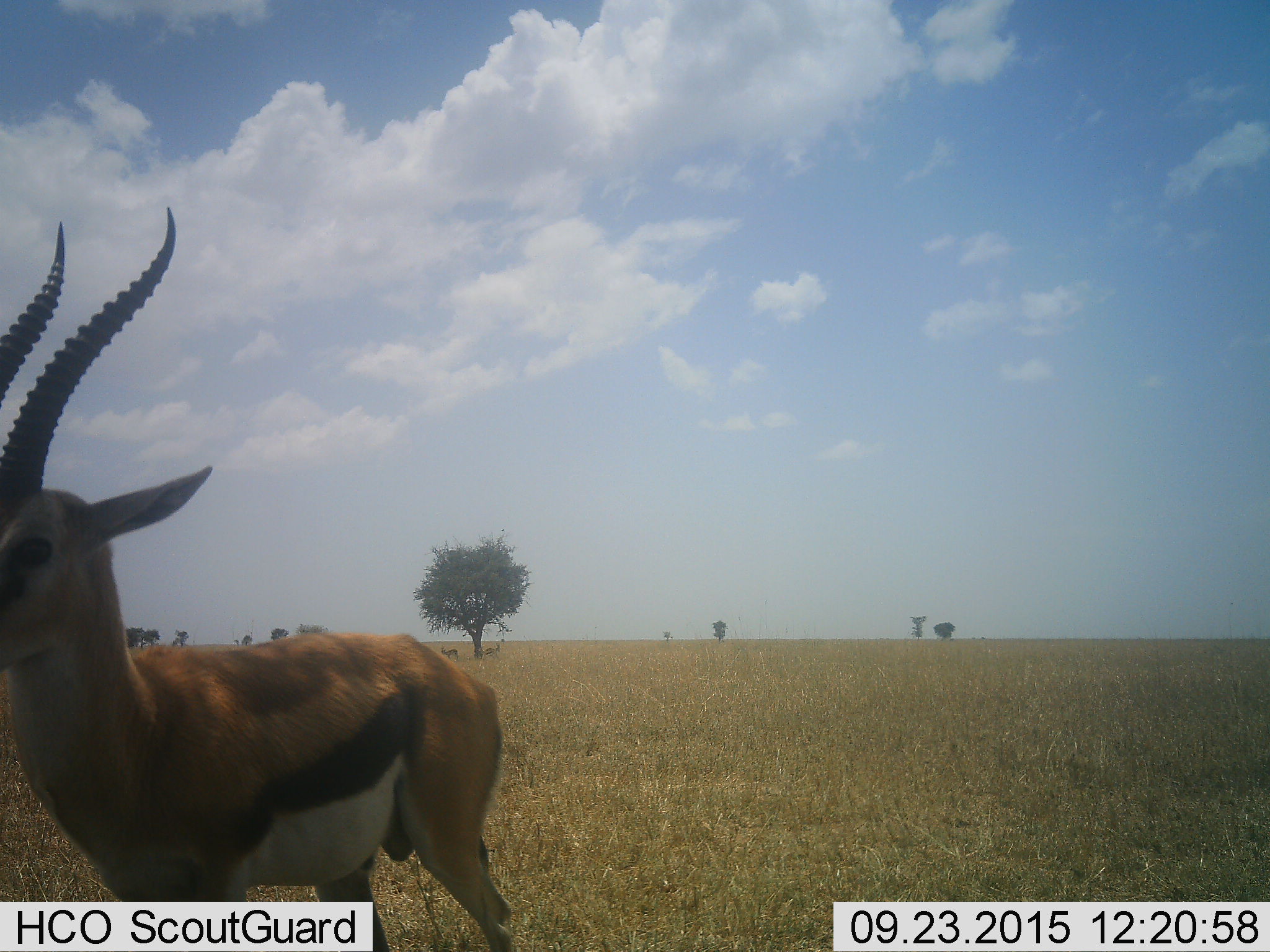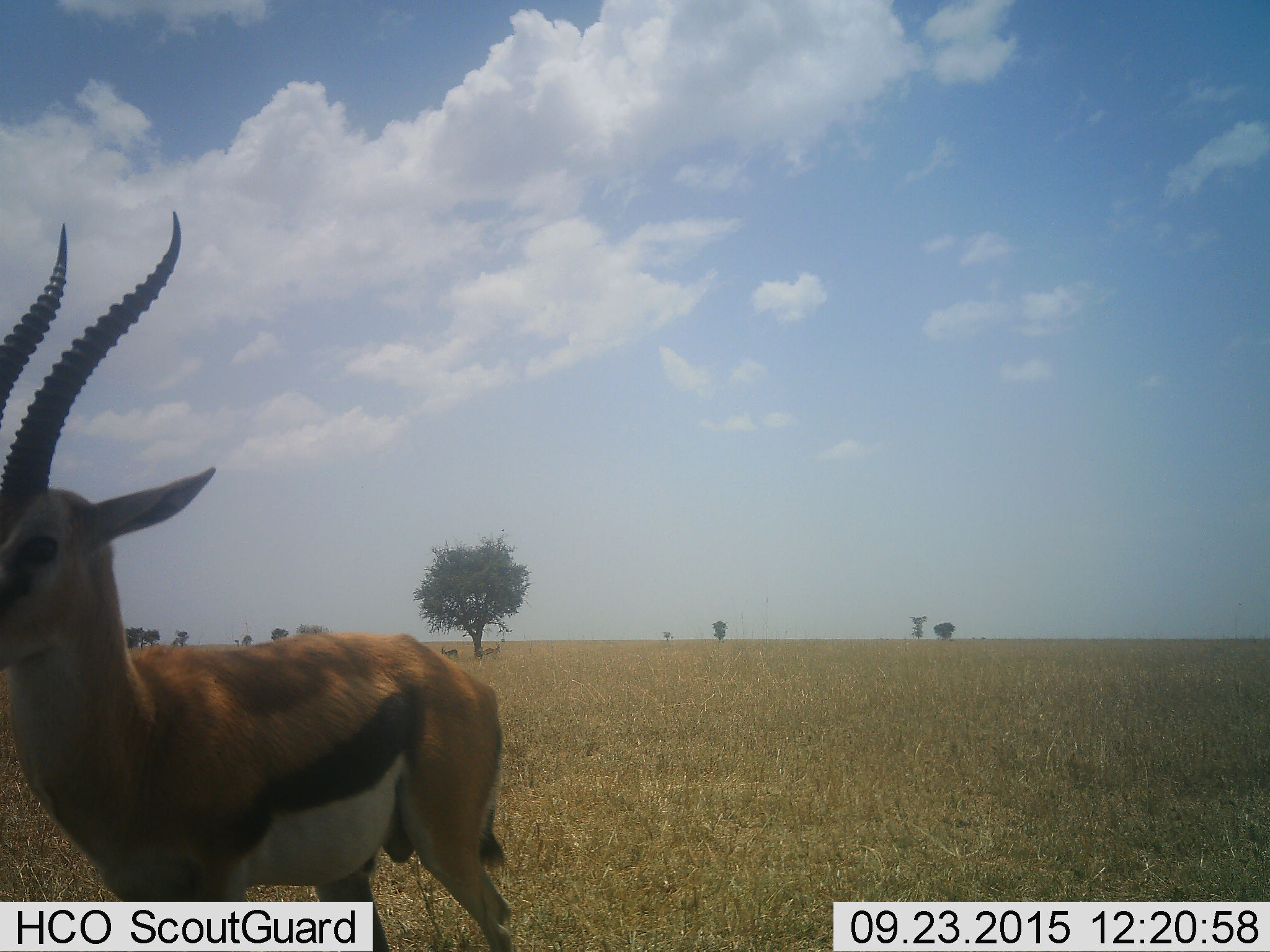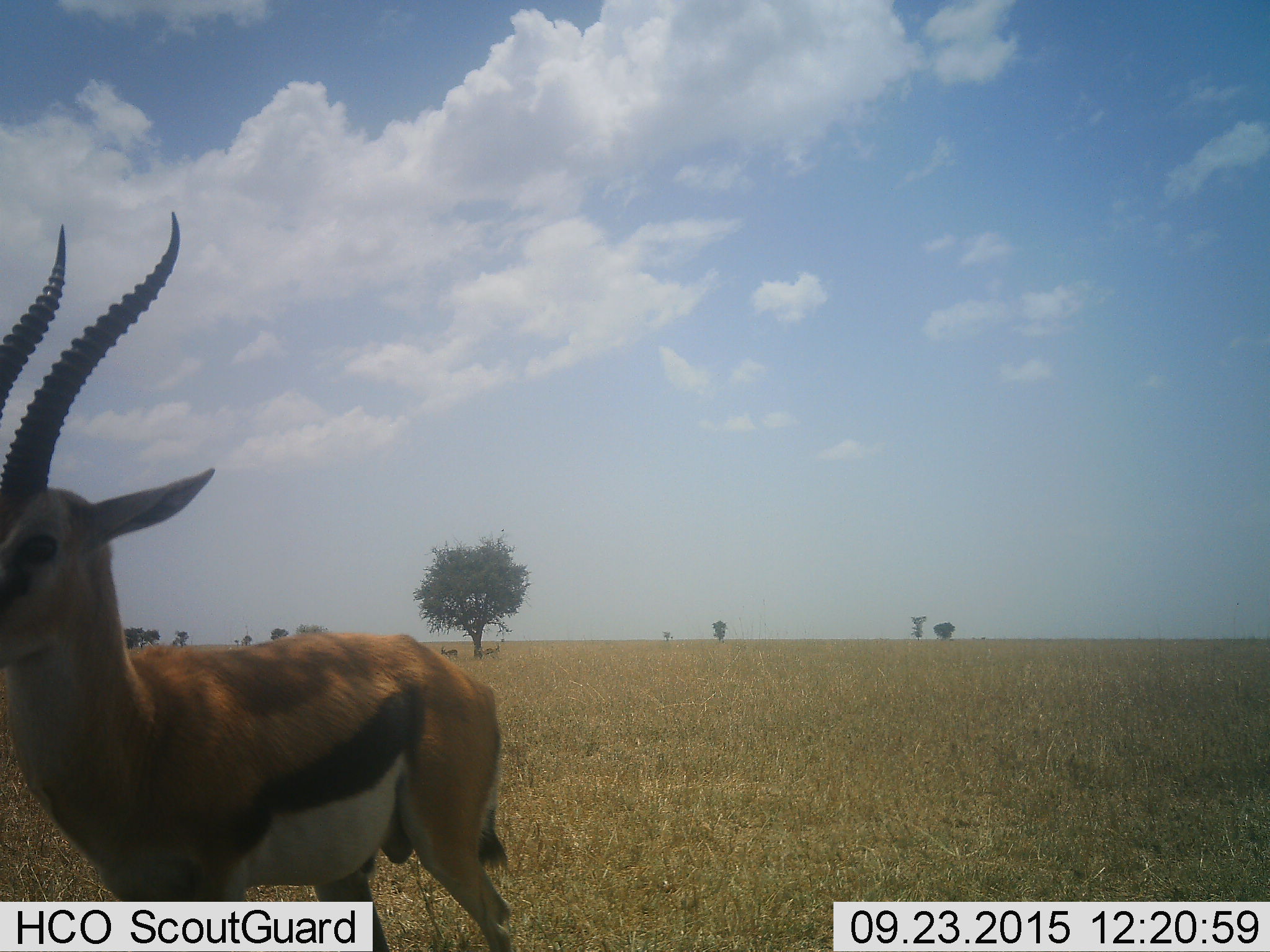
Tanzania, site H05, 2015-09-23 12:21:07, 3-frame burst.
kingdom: Animalia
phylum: Chordata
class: Mammalia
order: Artiodactyla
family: Bovidae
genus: Eudorcas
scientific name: Eudorcas thomsonii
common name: thomson's gazelle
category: gazellethomsons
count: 1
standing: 90%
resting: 0%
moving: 10%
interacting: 0%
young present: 0%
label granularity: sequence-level